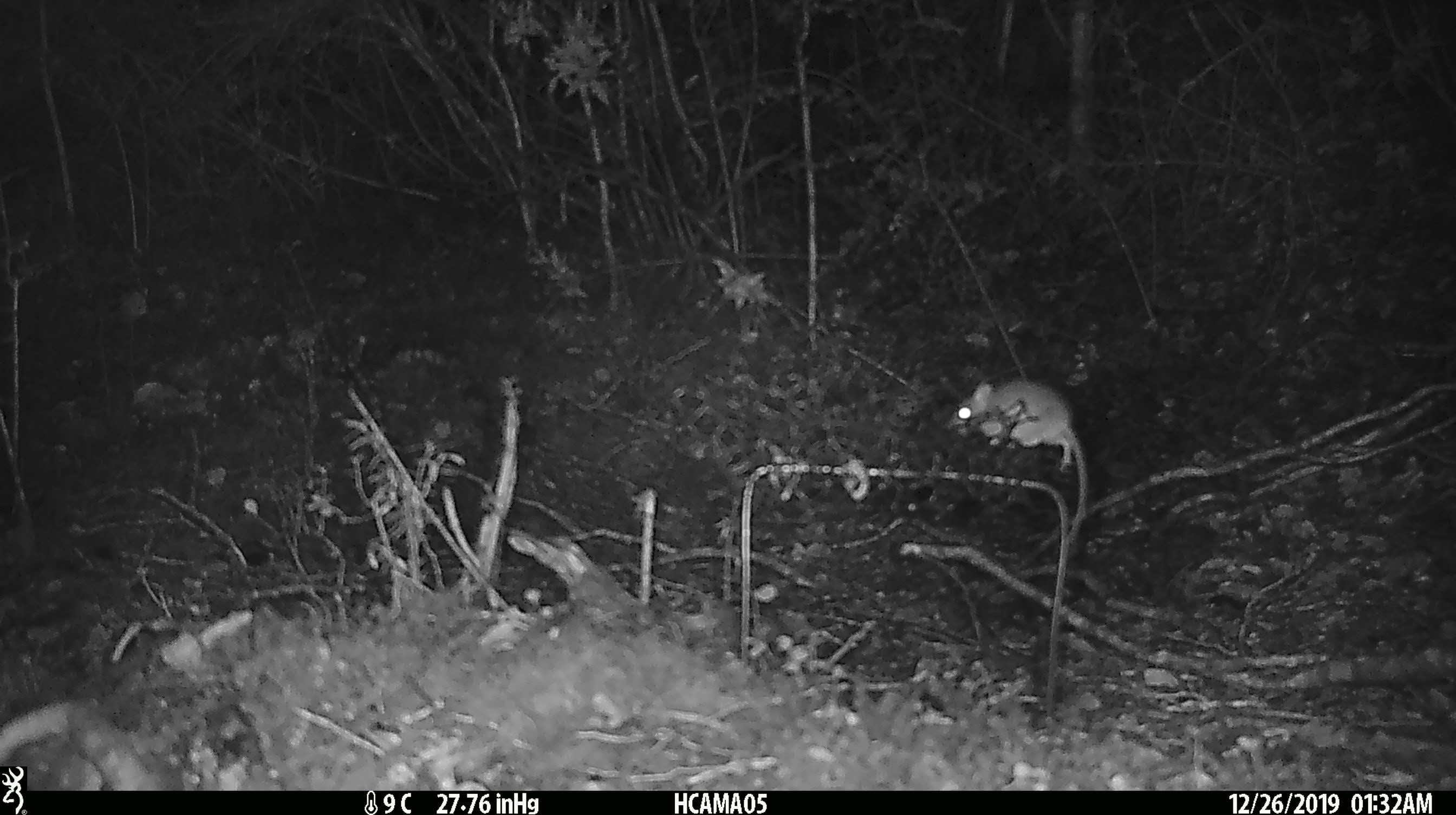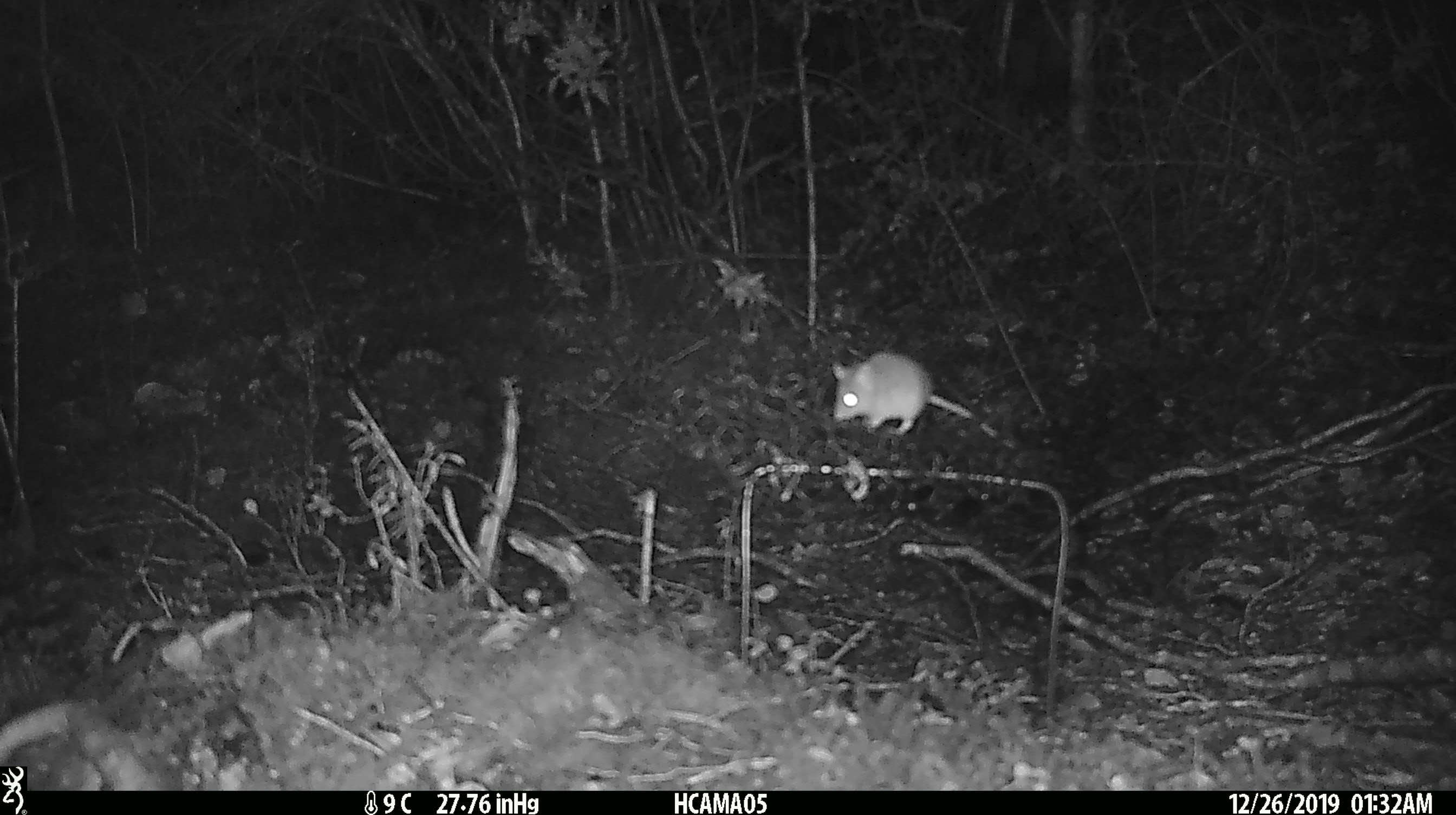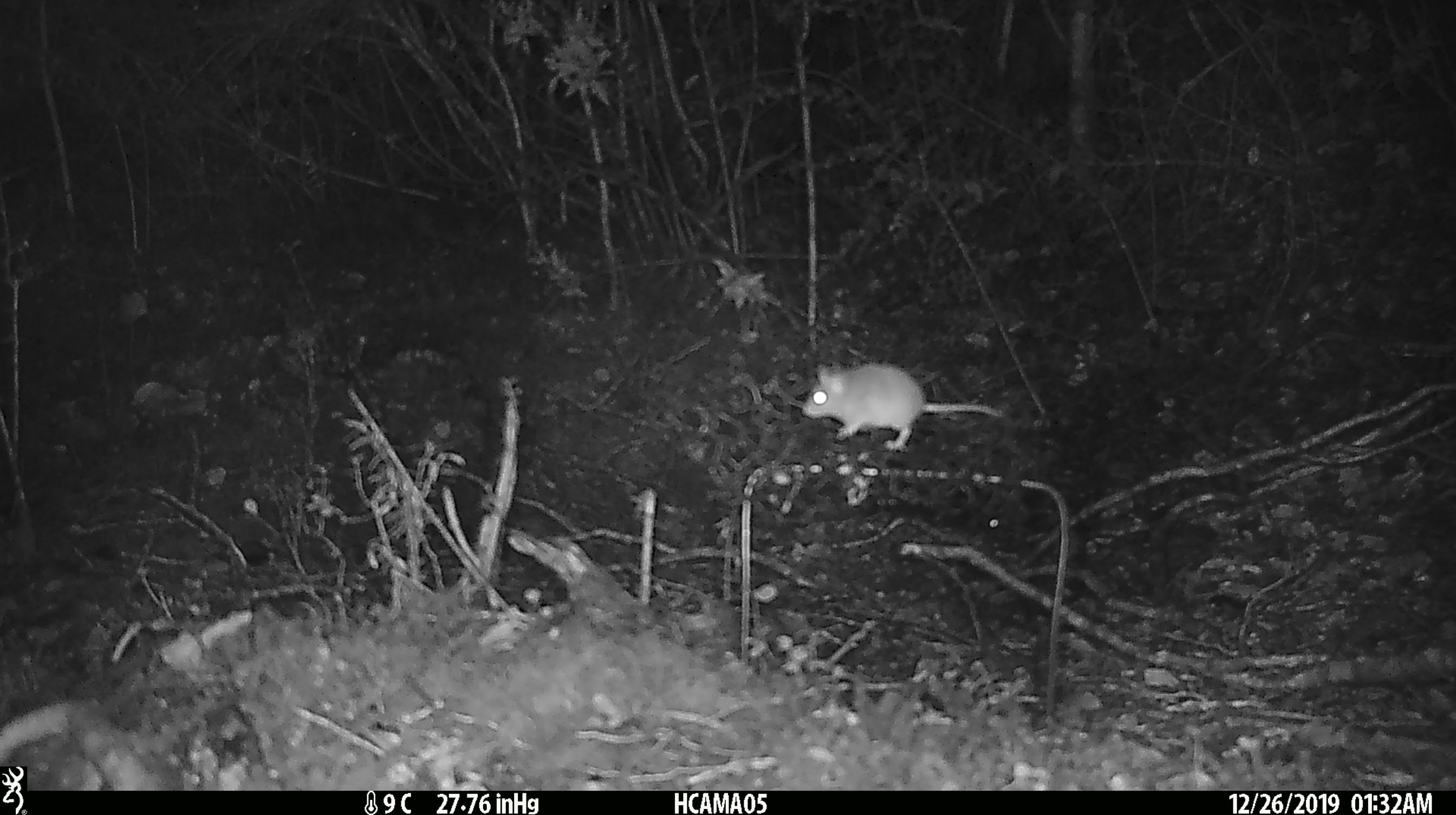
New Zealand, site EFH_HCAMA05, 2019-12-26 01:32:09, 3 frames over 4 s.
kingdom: Animalia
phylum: Chordata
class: Mammalia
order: Rodentia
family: Muridae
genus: Mus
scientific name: Mus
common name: mouse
Mouse (Mus).